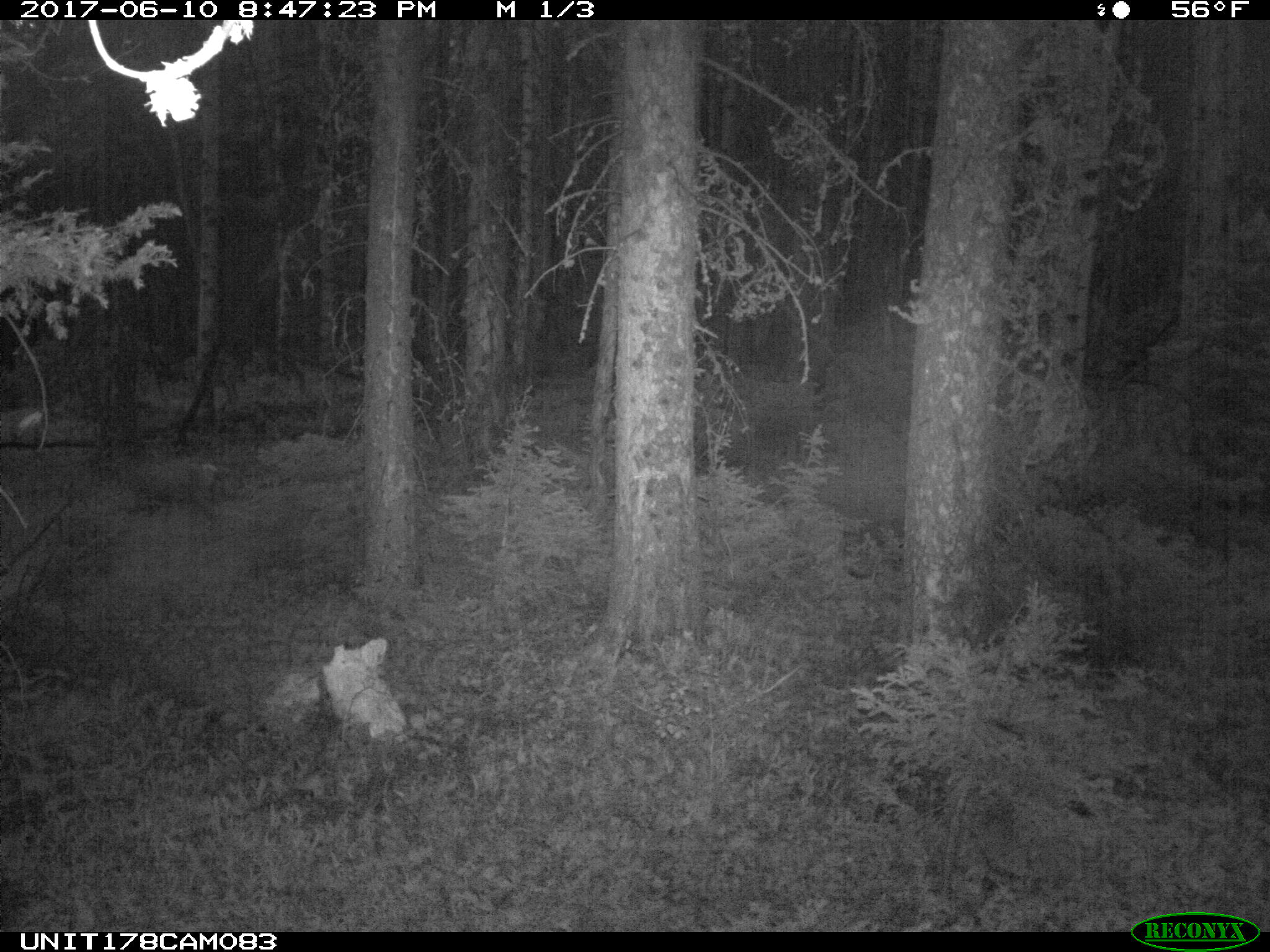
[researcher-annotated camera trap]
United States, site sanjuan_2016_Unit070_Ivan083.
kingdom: Animalia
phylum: Chordata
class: Mammalia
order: Artiodactyla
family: Cervidae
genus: Odocoileus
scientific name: Odocoileus hemionus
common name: mule deer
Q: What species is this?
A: Odocoileus hemionus (mule deer).